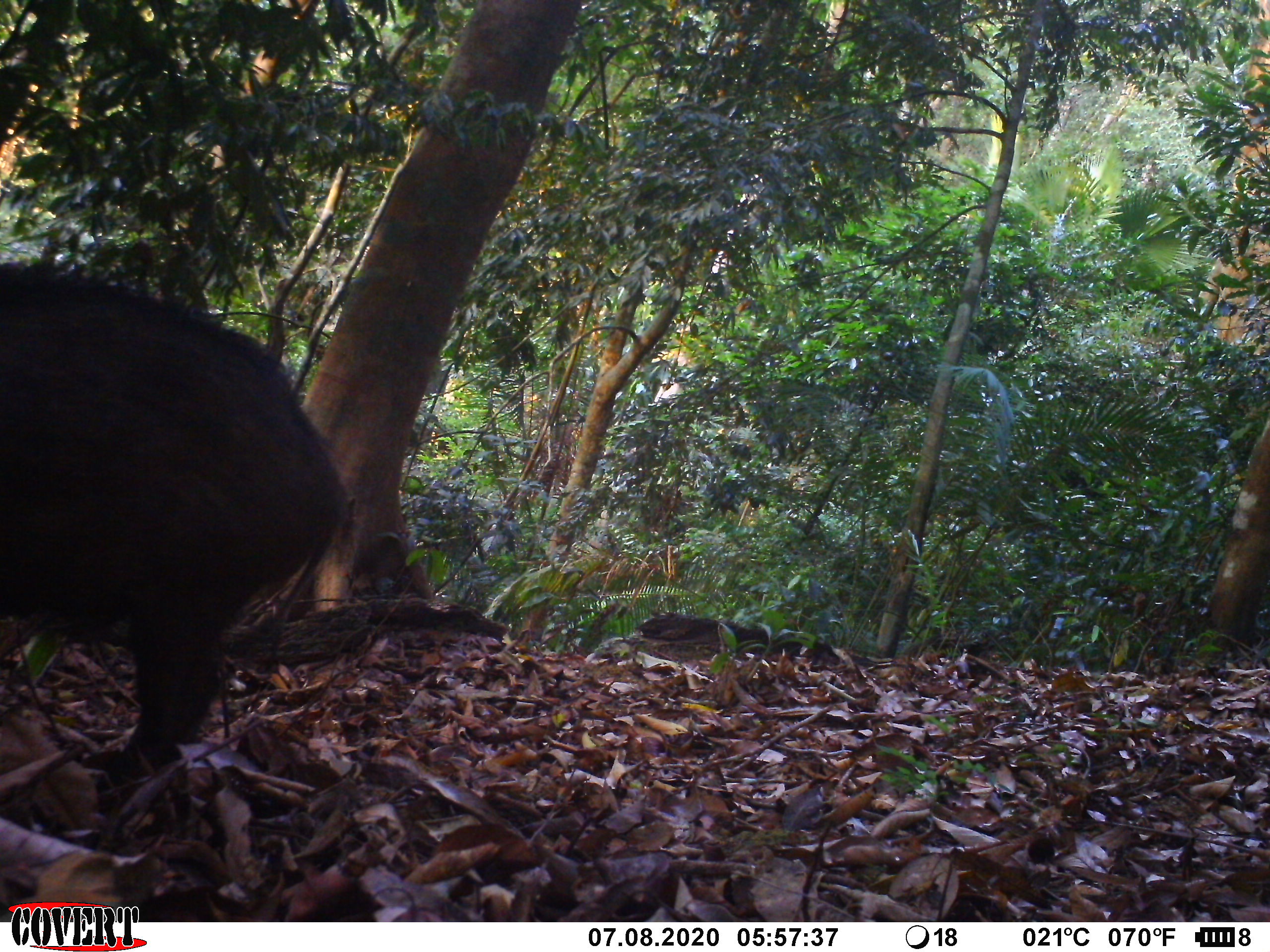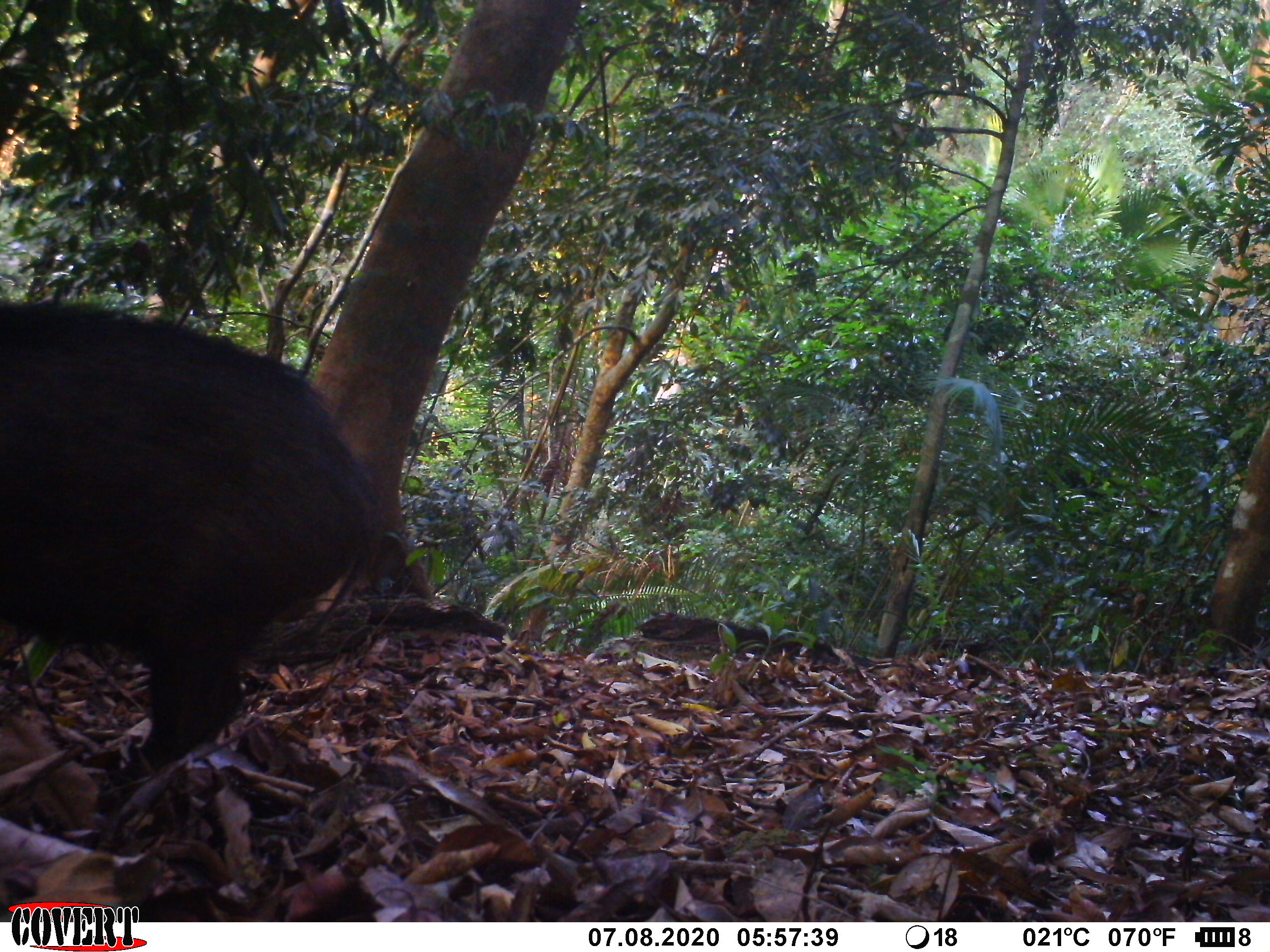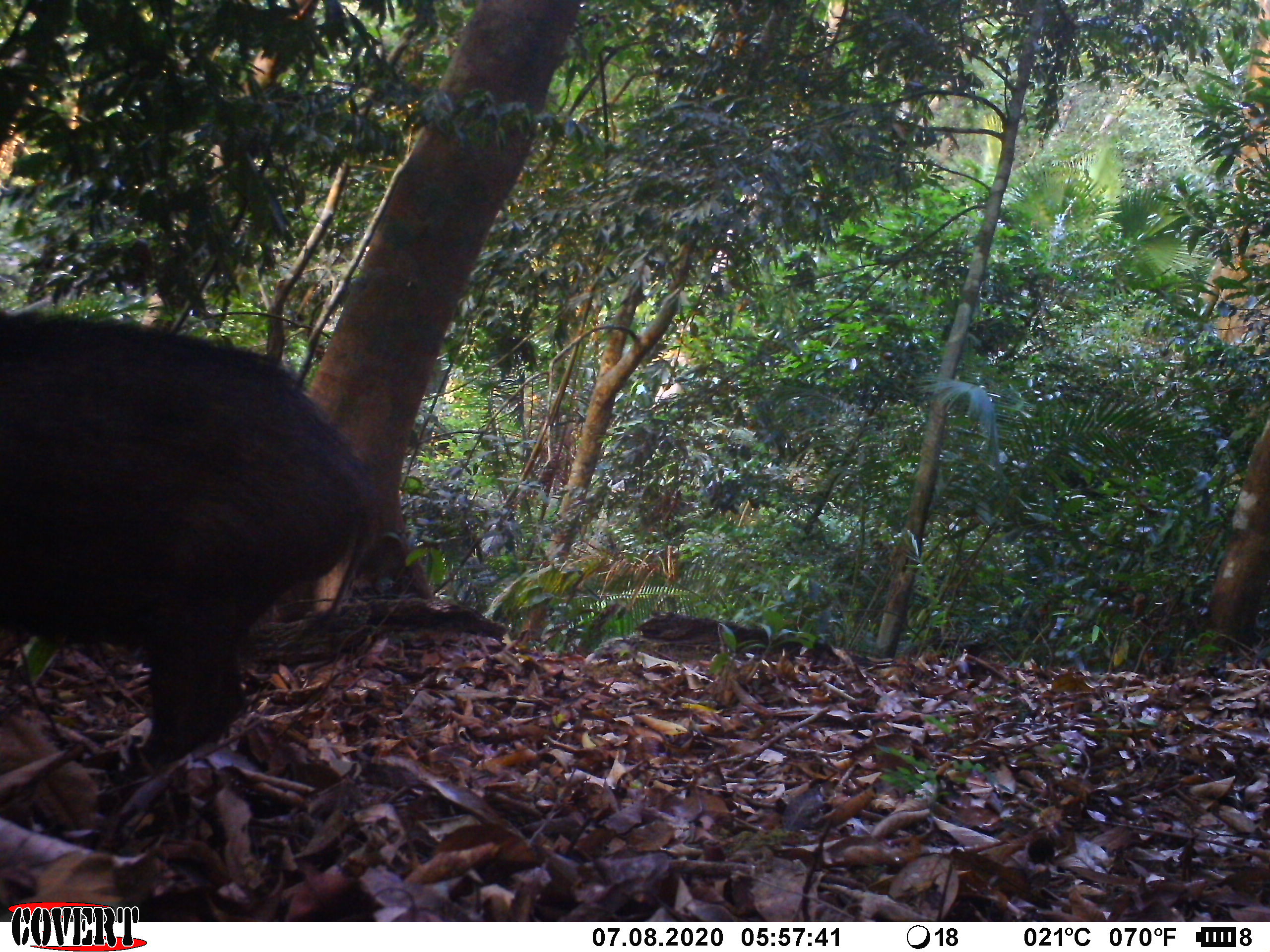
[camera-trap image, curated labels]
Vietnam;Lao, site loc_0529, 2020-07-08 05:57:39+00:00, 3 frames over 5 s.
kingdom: Animalia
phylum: Chordata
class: Mammalia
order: Artiodactyla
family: Suidae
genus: Sus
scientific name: Sus scrofa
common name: eurasian wild pig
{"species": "eurasian wild pig (Sus scrofa)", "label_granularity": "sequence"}